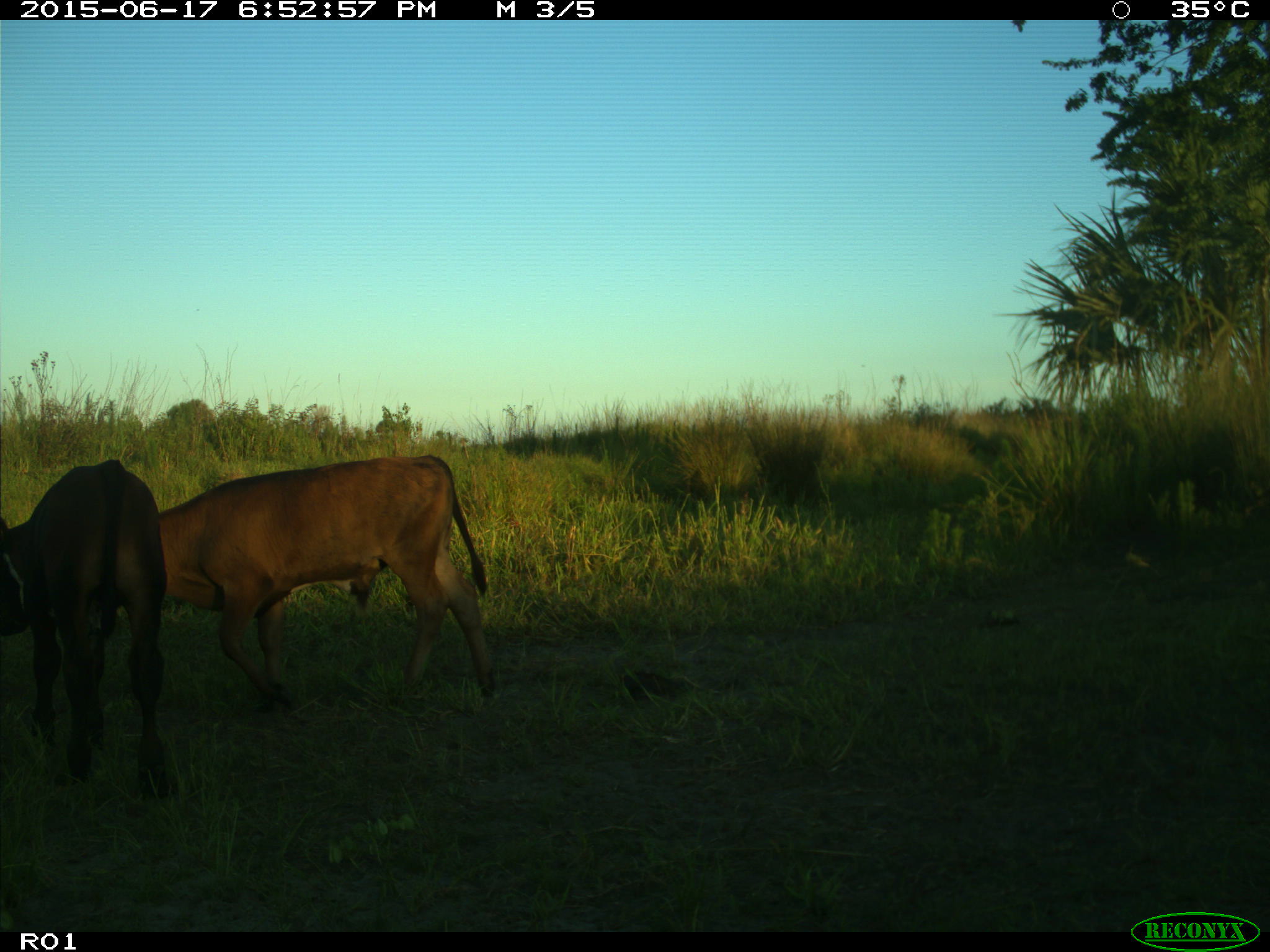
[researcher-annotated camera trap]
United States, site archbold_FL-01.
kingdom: Animalia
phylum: Chordata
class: Mammalia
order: Artiodactyla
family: Bovidae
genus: Bos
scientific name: Bos taurus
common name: domestic cow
Bos taurus (domestic cow).